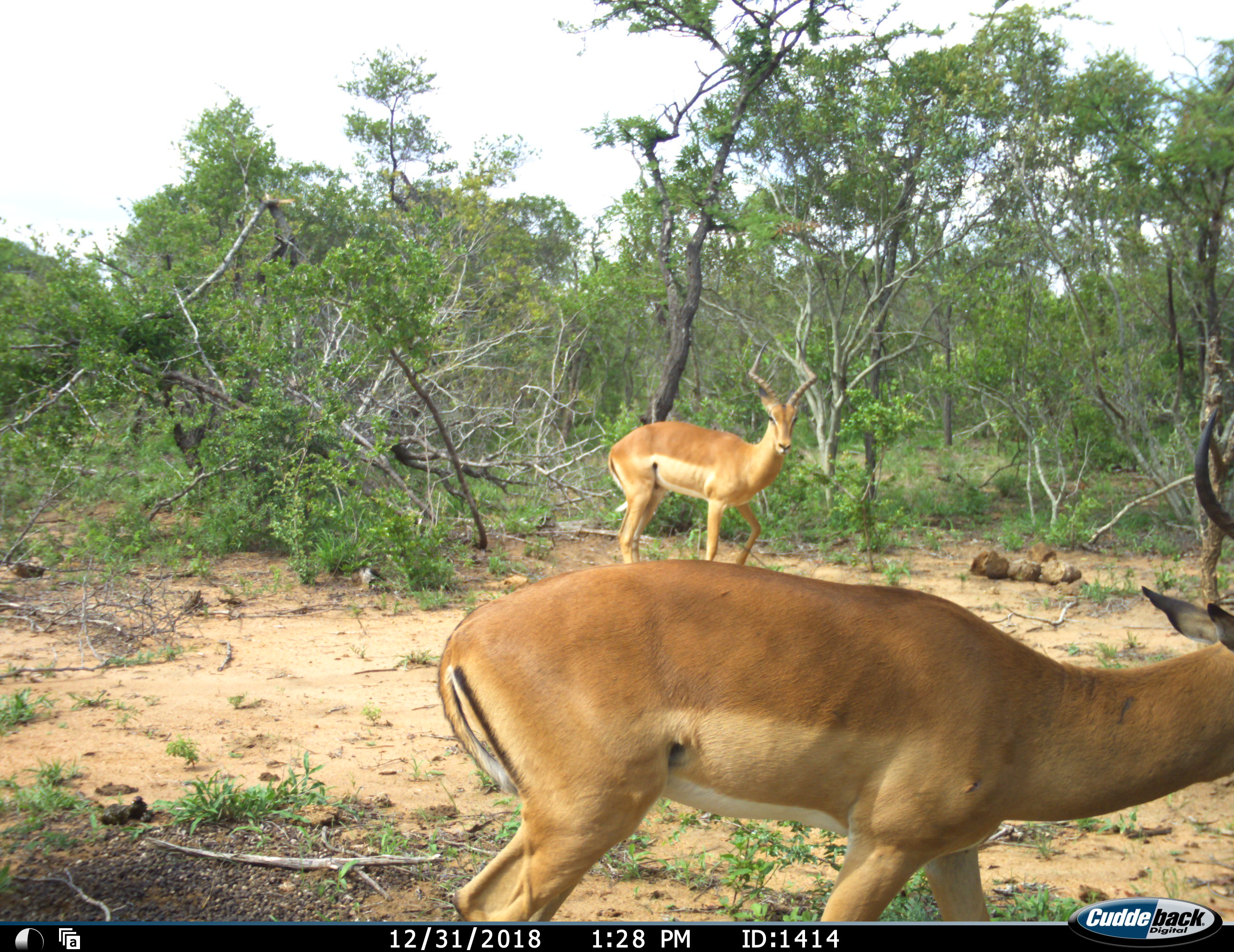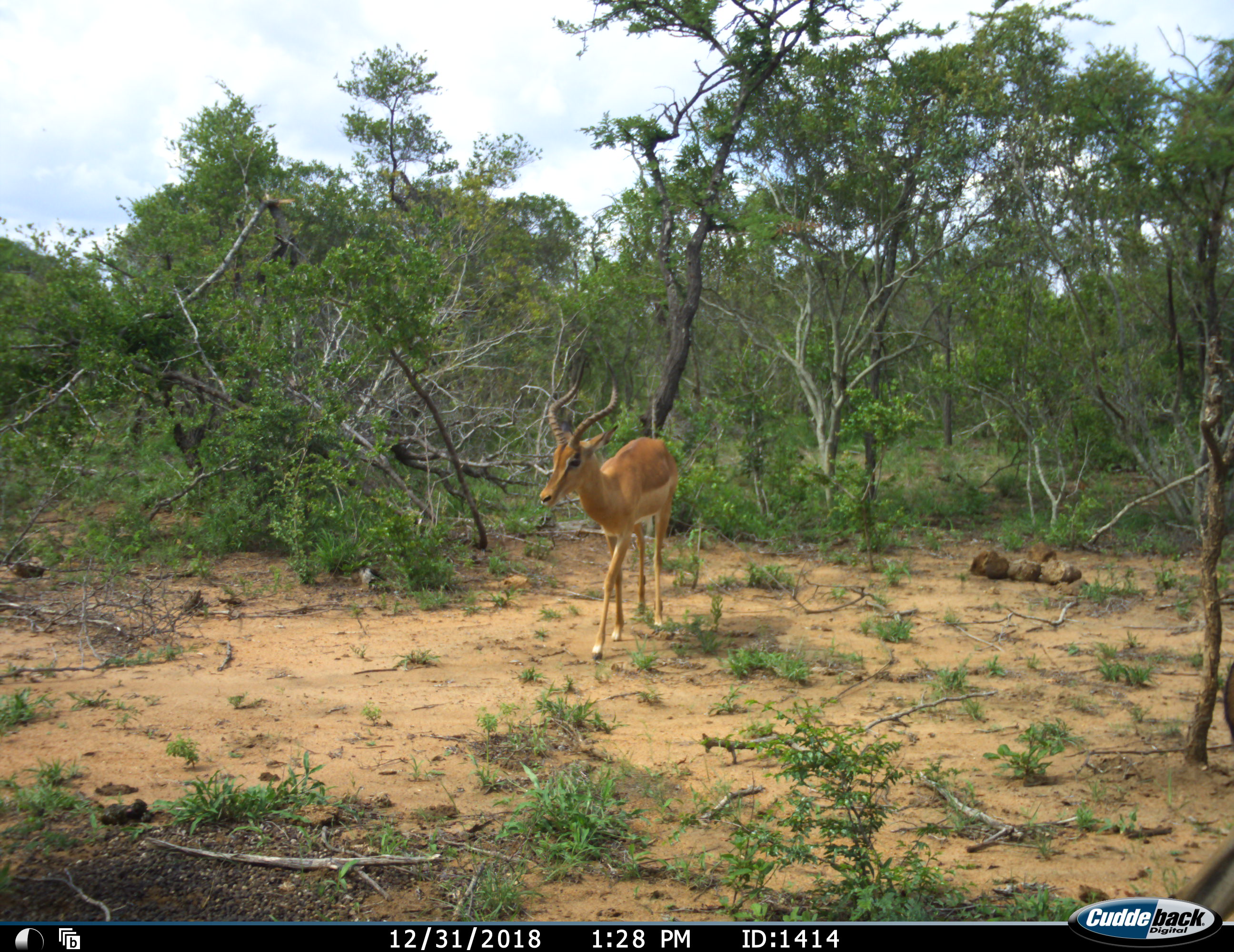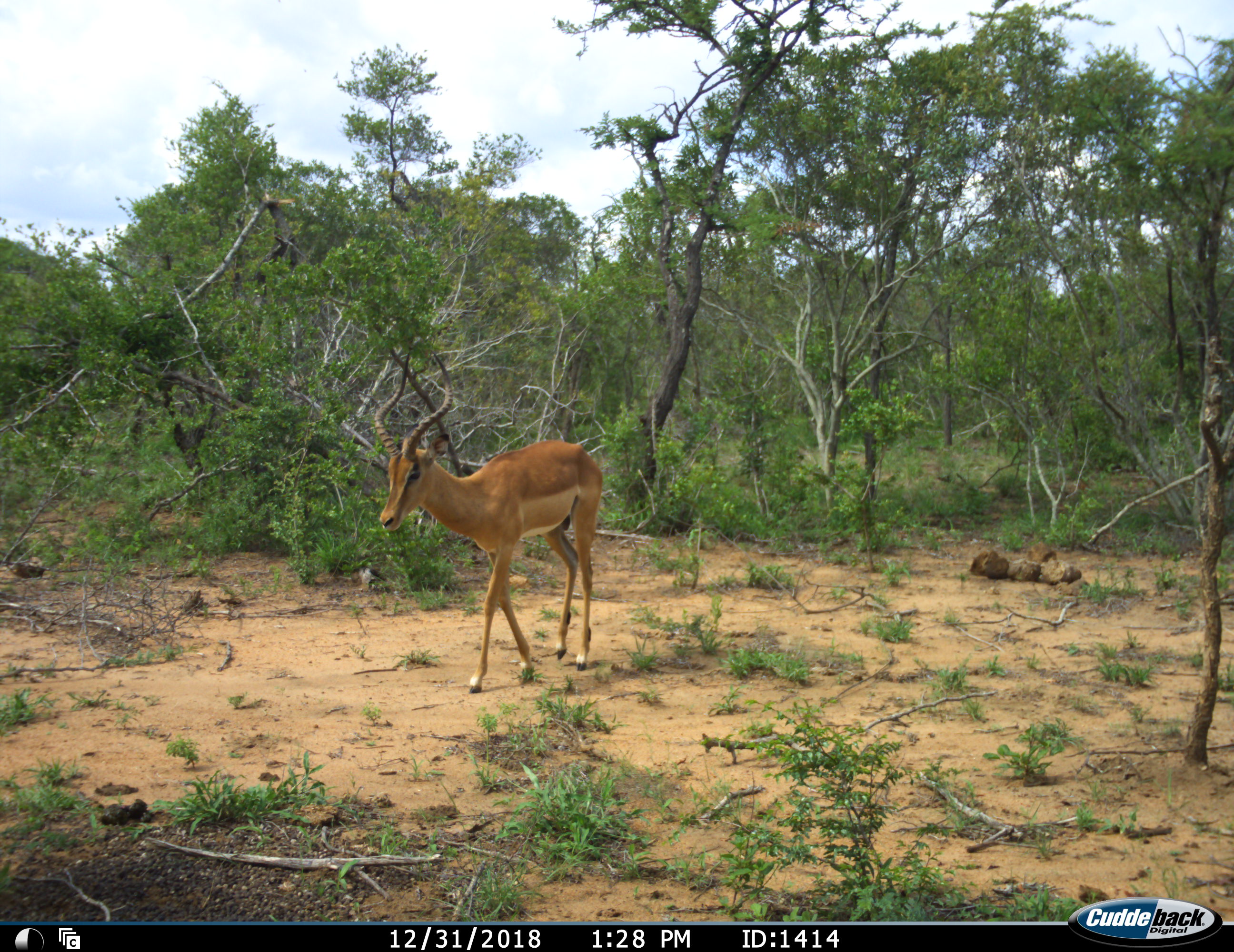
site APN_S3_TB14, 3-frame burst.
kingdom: Animalia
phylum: Chordata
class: Mammalia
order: Artiodactyla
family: Bovidae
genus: Aepyceros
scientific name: Aepyceros melampus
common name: impala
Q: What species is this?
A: Impala (Aepyceros melampus).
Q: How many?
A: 2.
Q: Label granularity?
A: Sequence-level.